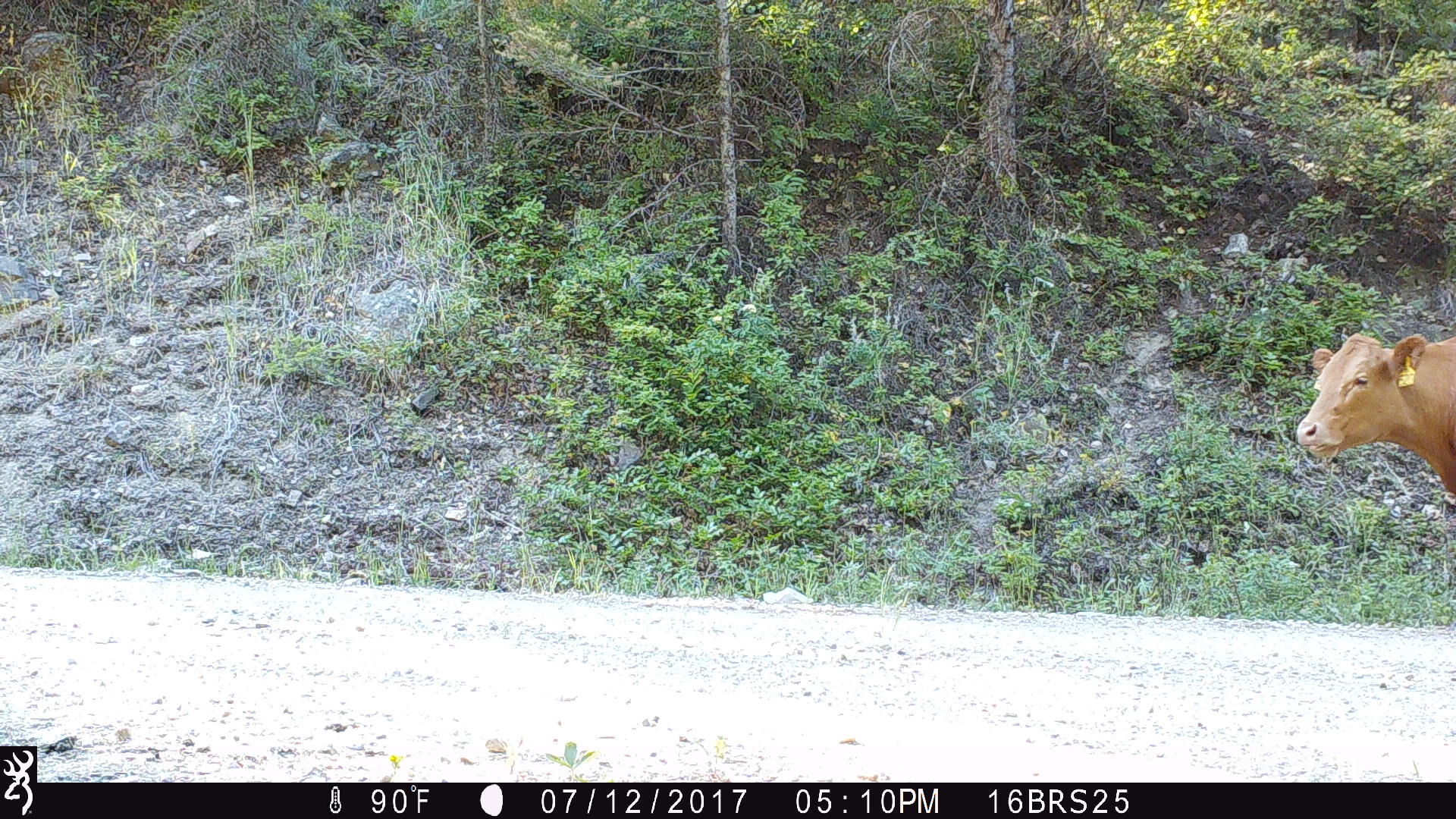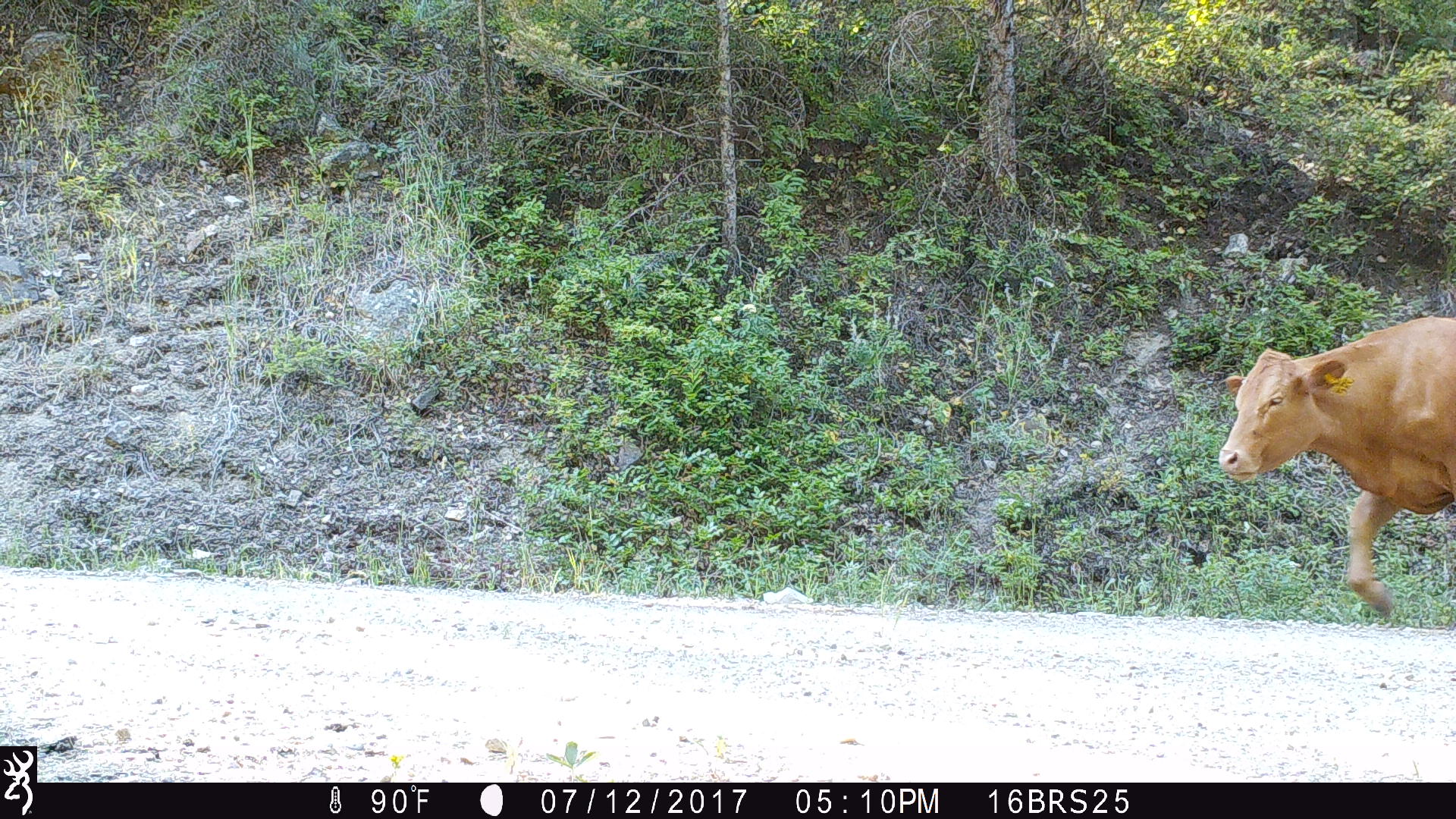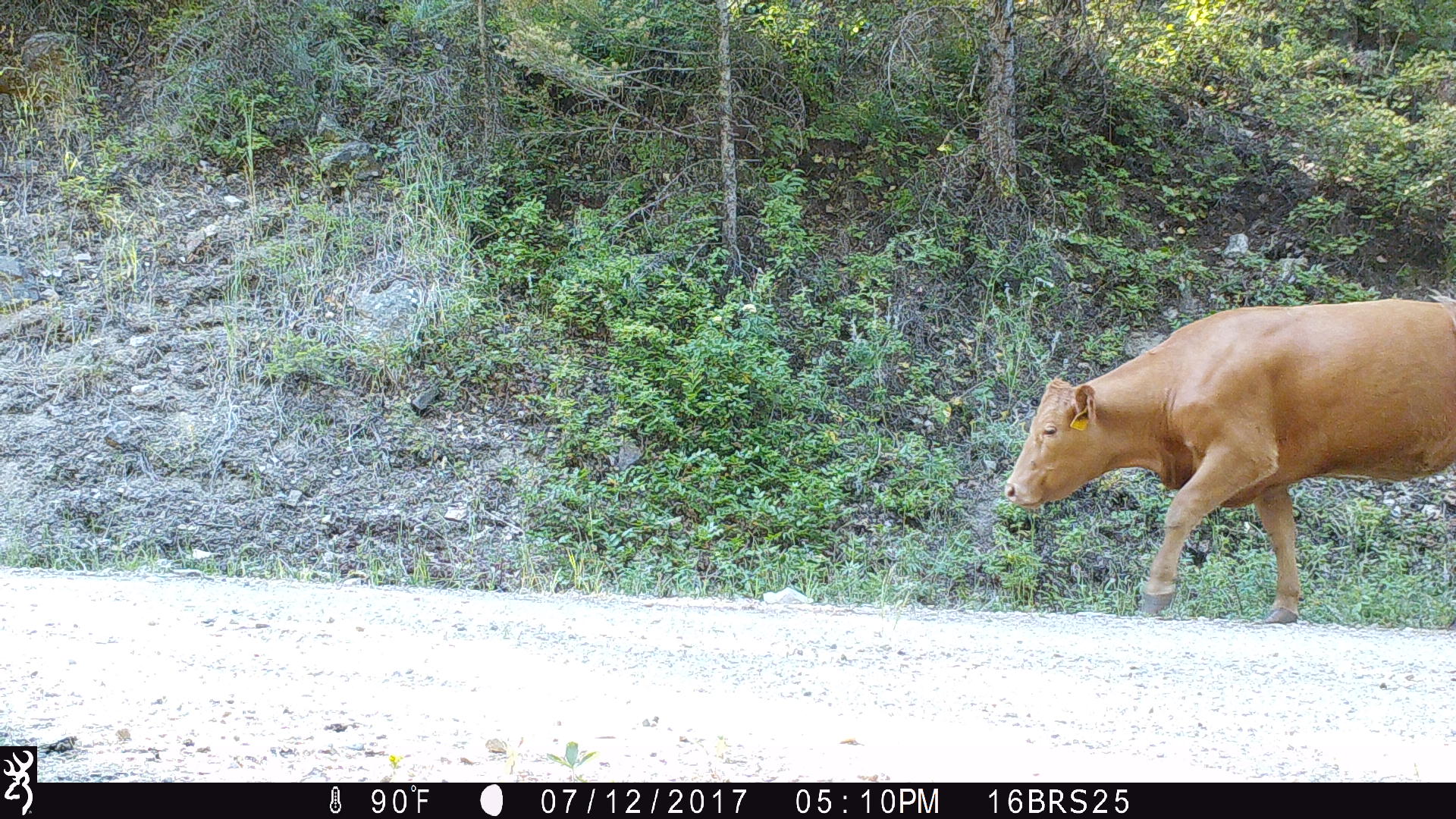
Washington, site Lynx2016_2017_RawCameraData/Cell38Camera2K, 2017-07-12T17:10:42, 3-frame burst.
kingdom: Animalia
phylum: Chordata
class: Mammalia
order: Artiodactyla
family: Bovidae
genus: Bos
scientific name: Bos taurus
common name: domestic cattle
Domestic cattle (Bos taurus). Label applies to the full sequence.